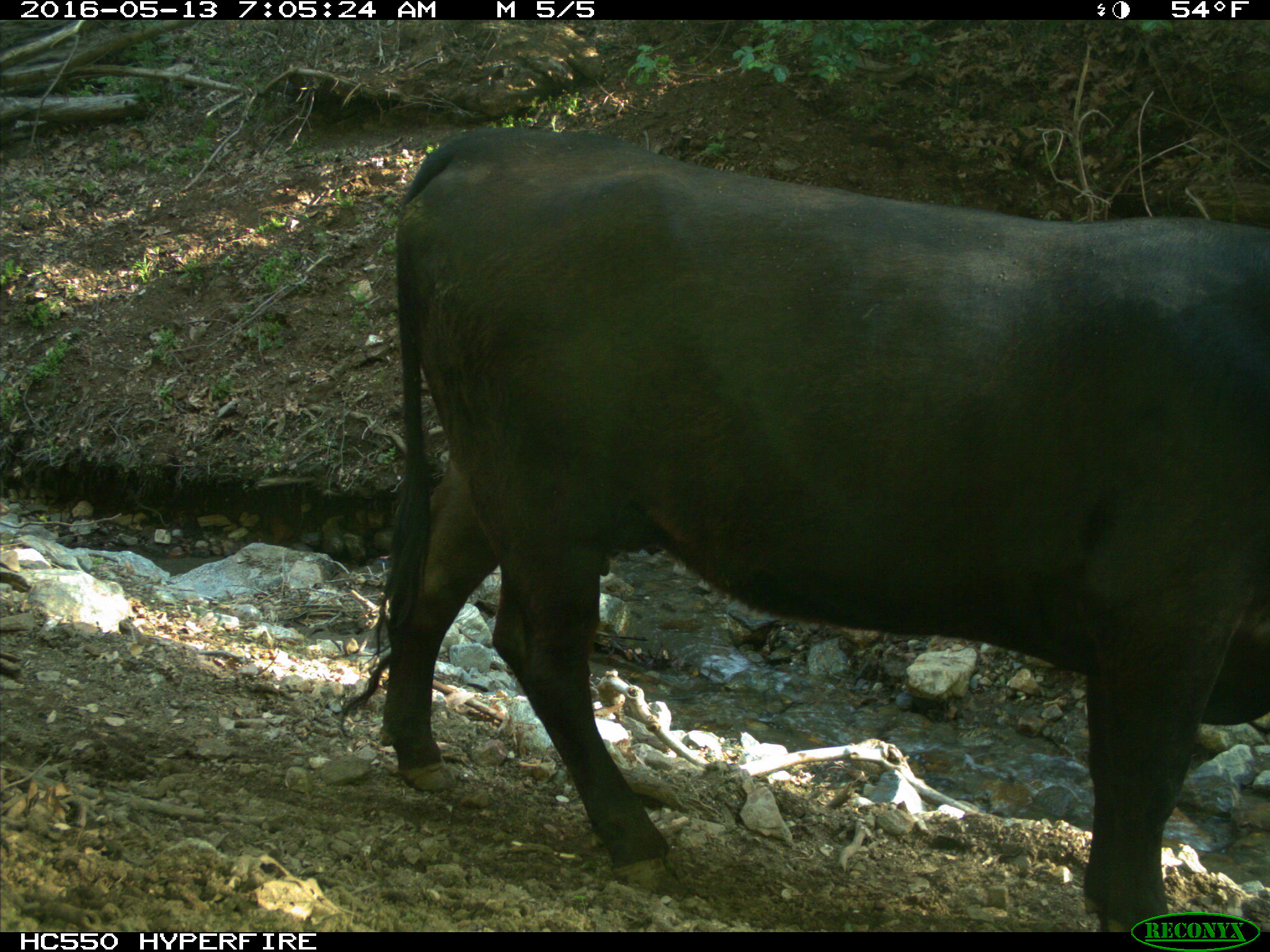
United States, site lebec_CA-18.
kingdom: Animalia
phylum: Chordata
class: Mammalia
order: Artiodactyla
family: Bovidae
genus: Bos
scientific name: Bos taurus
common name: domestic cow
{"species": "Bos taurus (domestic cow)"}